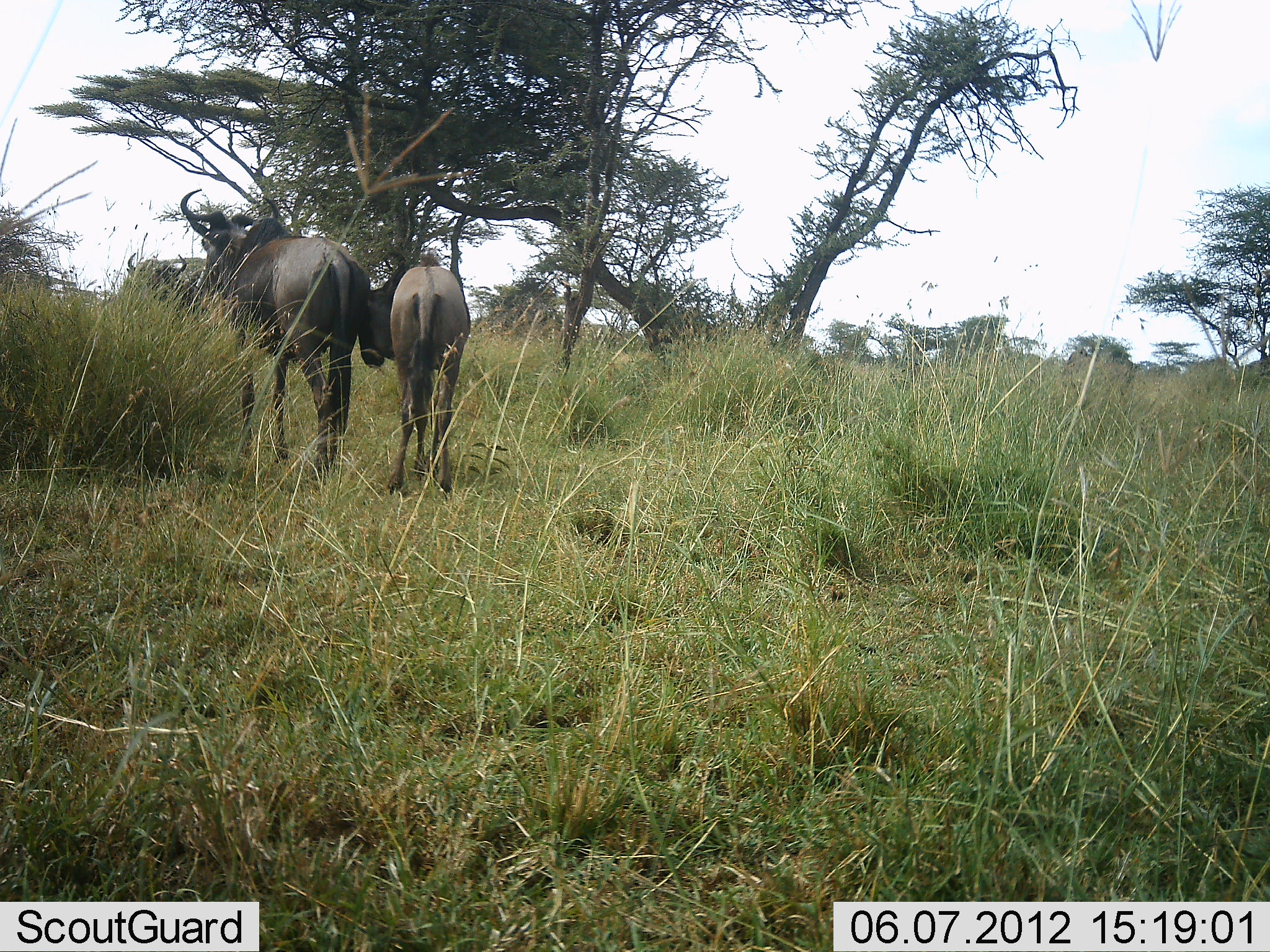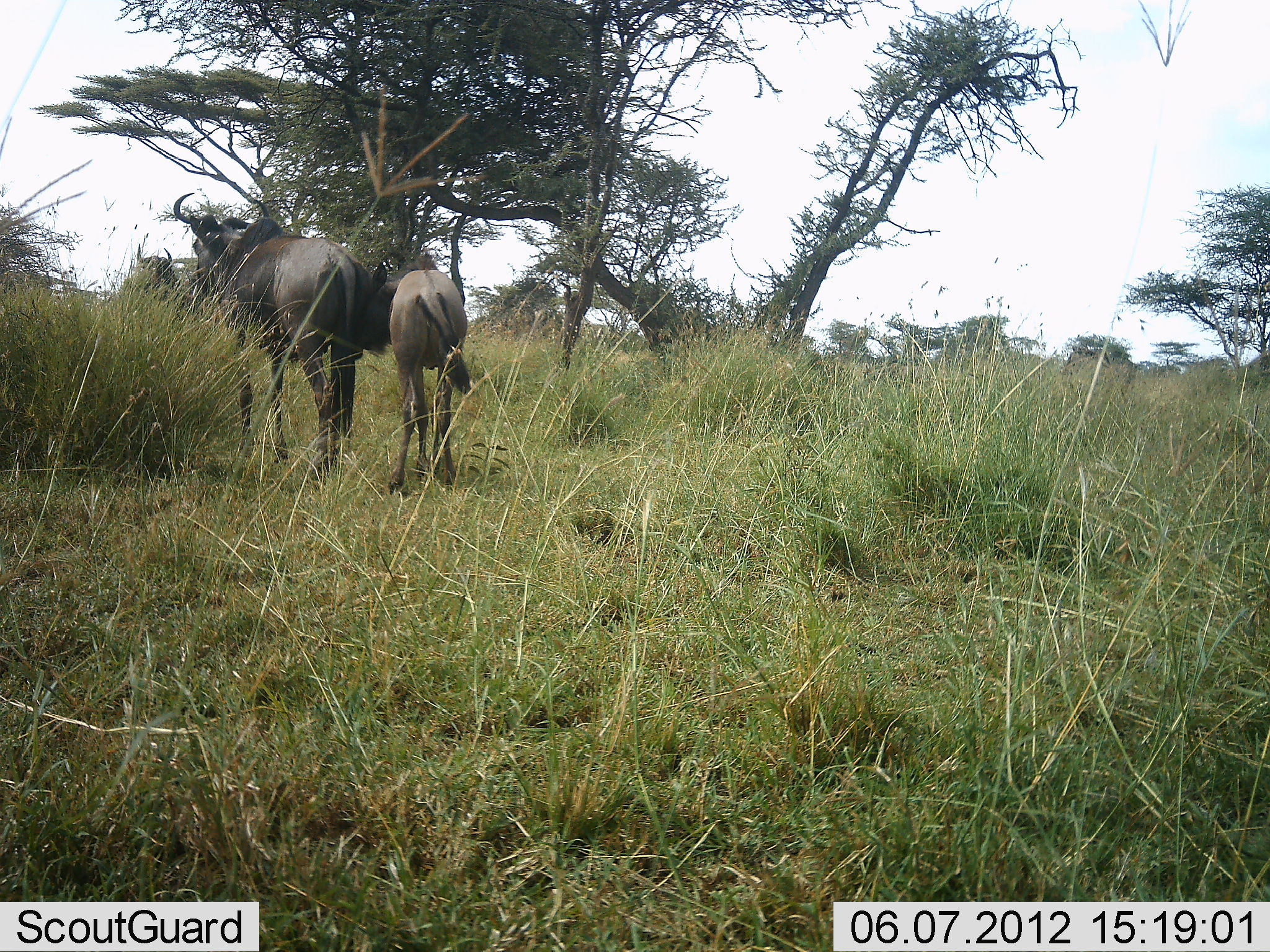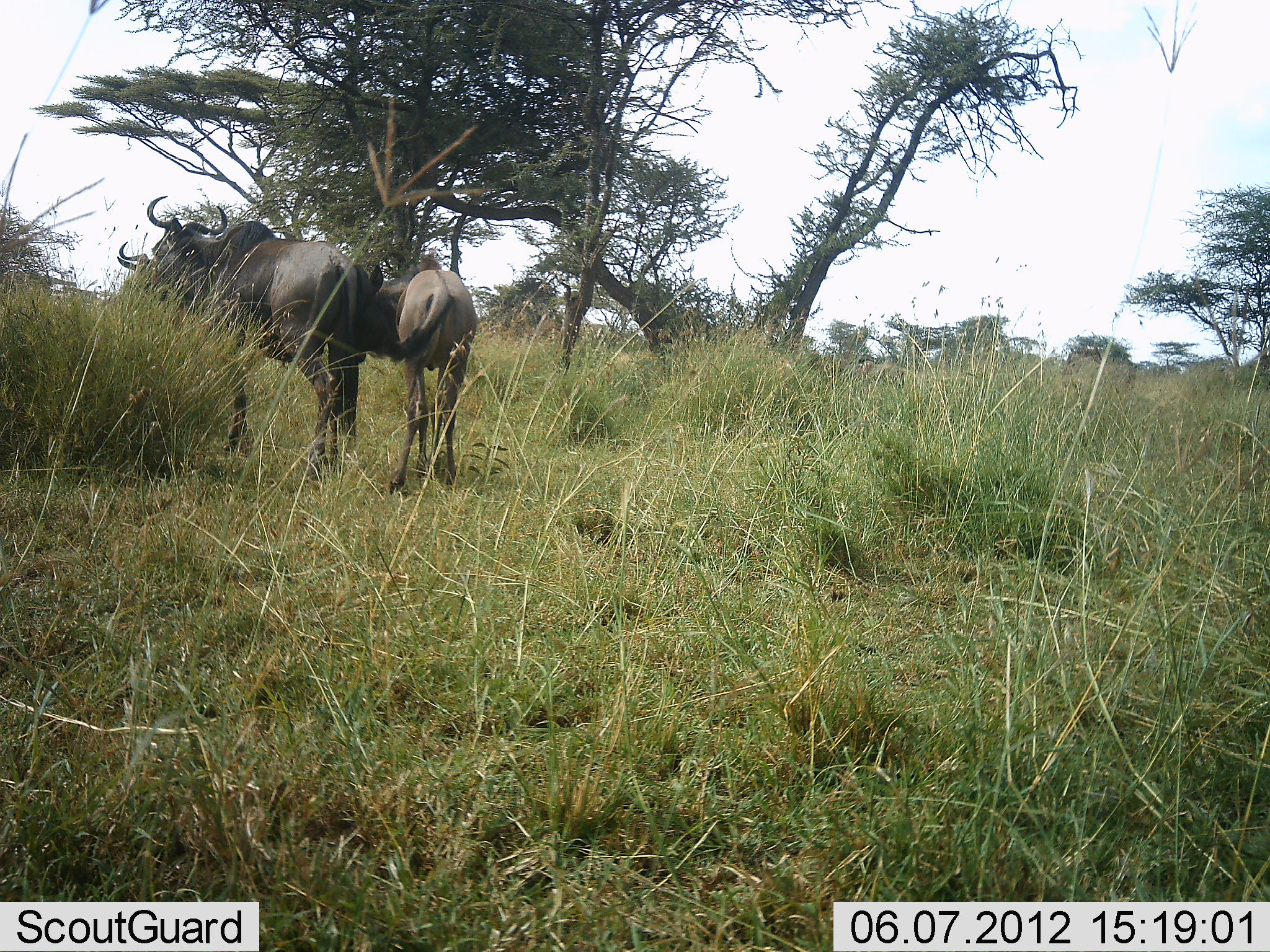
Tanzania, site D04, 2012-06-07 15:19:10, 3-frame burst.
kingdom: Animalia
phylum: Chordata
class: Mammalia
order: Artiodactyla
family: Bovidae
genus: Connochaetes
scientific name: Connochaetes taurinus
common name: blue wildebeest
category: wildebeest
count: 3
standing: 100%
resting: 0%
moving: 10%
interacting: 20%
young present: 80%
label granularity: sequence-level